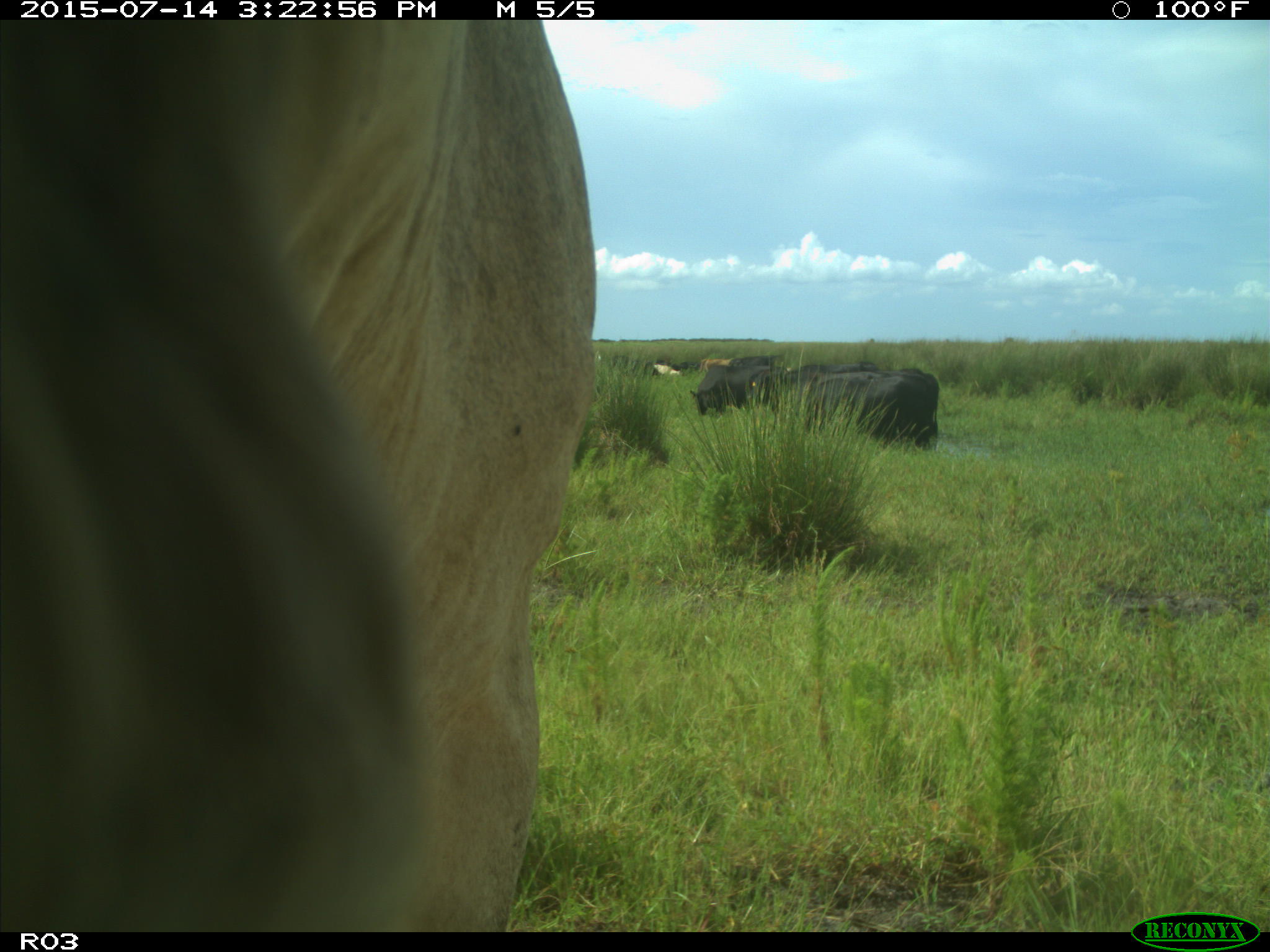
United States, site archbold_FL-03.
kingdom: Animalia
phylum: Chordata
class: Mammalia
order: Artiodactyla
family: Bovidae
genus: Bos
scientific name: Bos taurus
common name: domestic cow